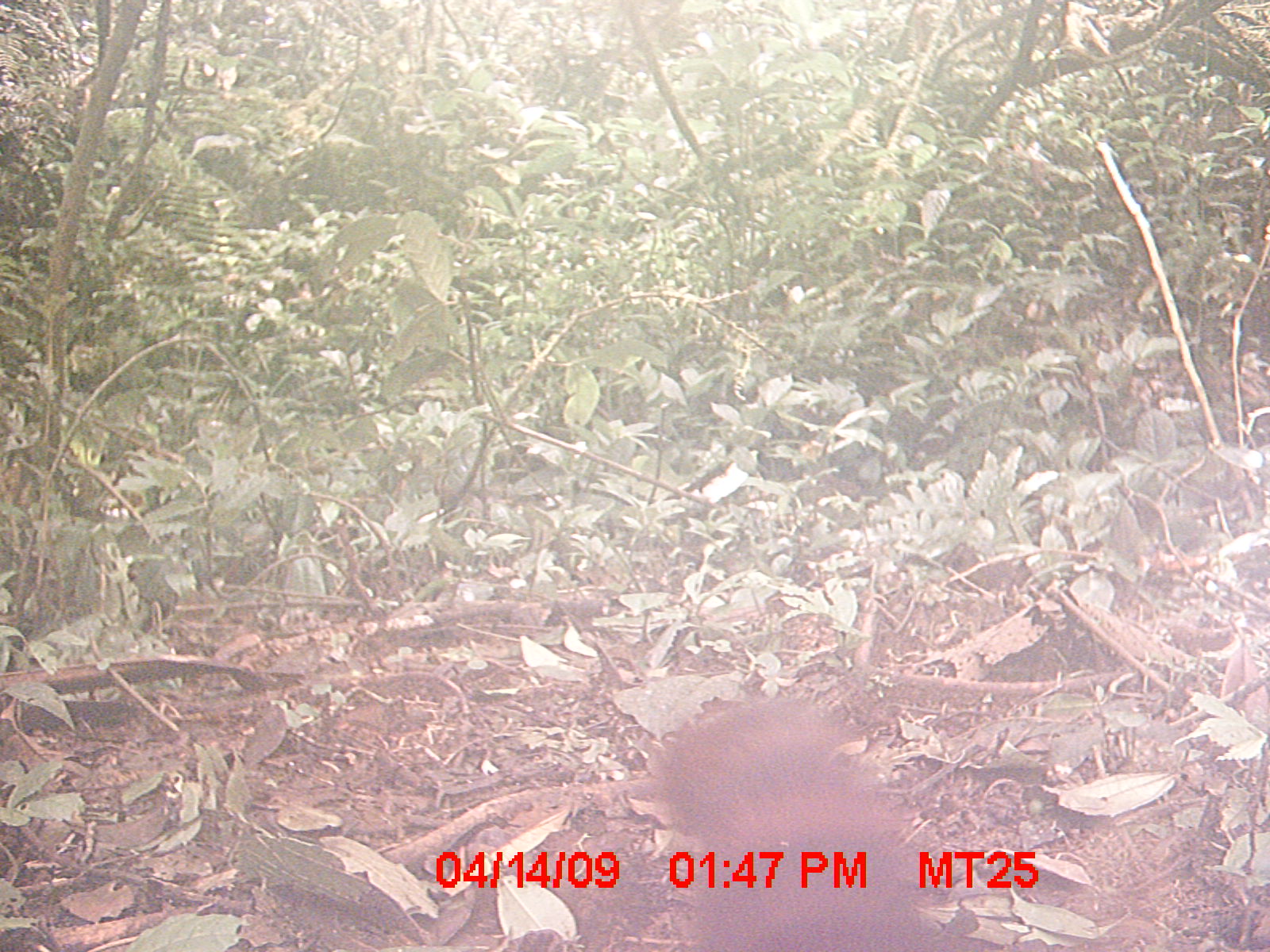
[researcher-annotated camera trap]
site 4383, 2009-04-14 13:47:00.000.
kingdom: Animalia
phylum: Chordata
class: Mammalia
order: Carnivora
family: Eupleridae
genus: Galidia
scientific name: Galidia elegans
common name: ring-tailed vontsira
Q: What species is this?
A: Galidia elegans (ring-tailed vontsira).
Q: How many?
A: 1.